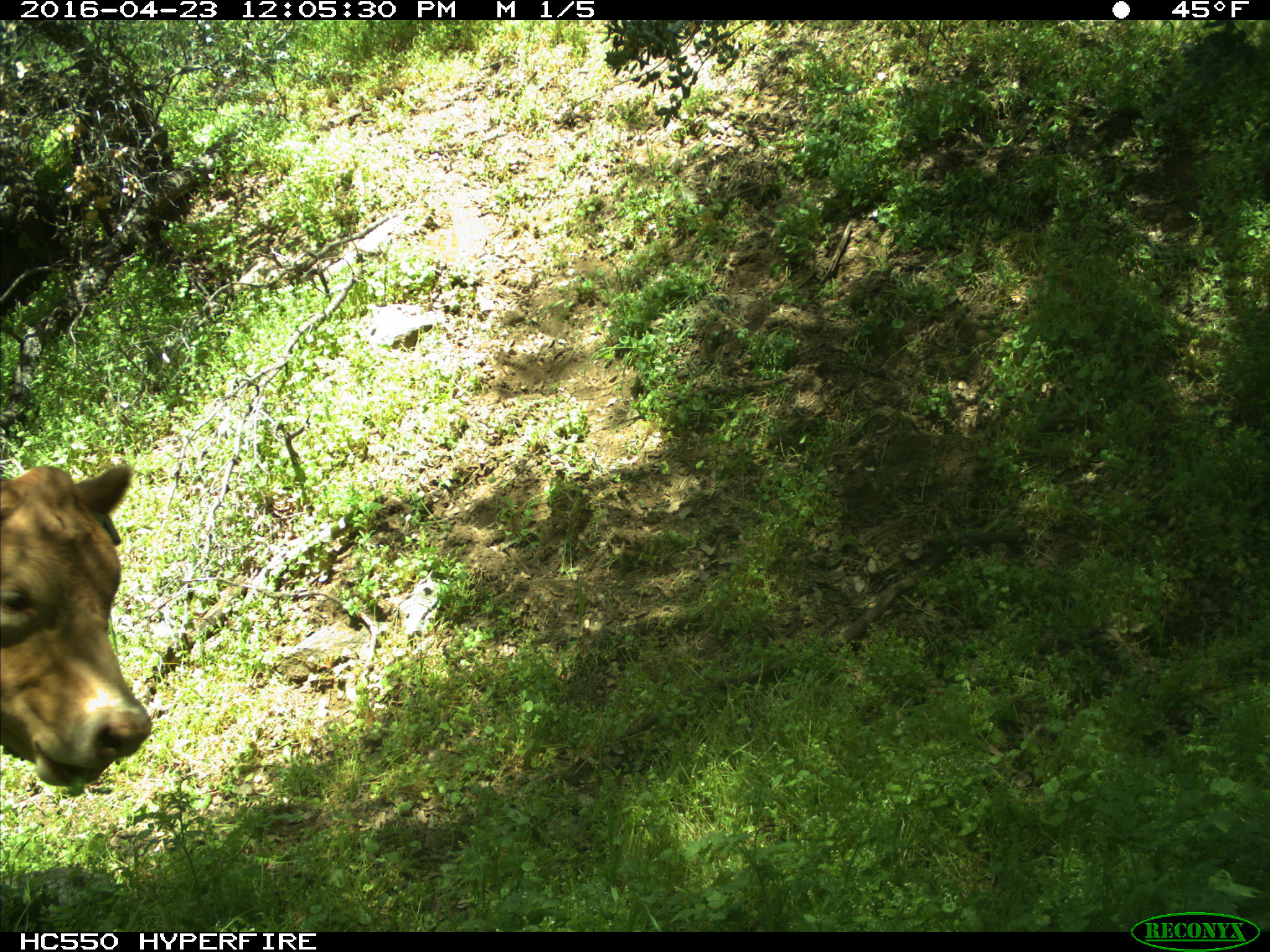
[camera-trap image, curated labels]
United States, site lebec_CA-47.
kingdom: Animalia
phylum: Chordata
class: Mammalia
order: Artiodactyla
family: Bovidae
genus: Bos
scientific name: Bos taurus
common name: domestic cow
Bos taurus (domestic cow).